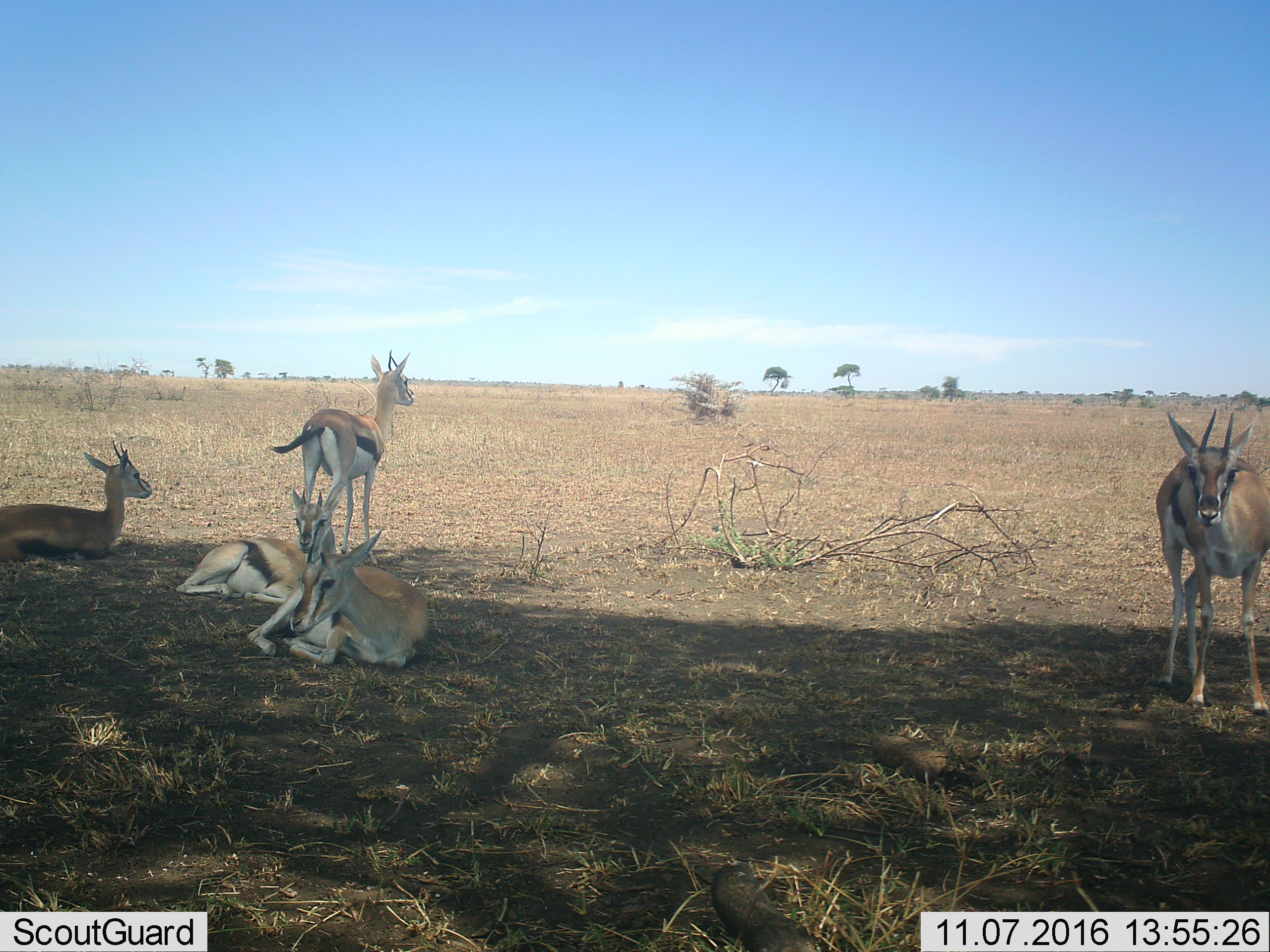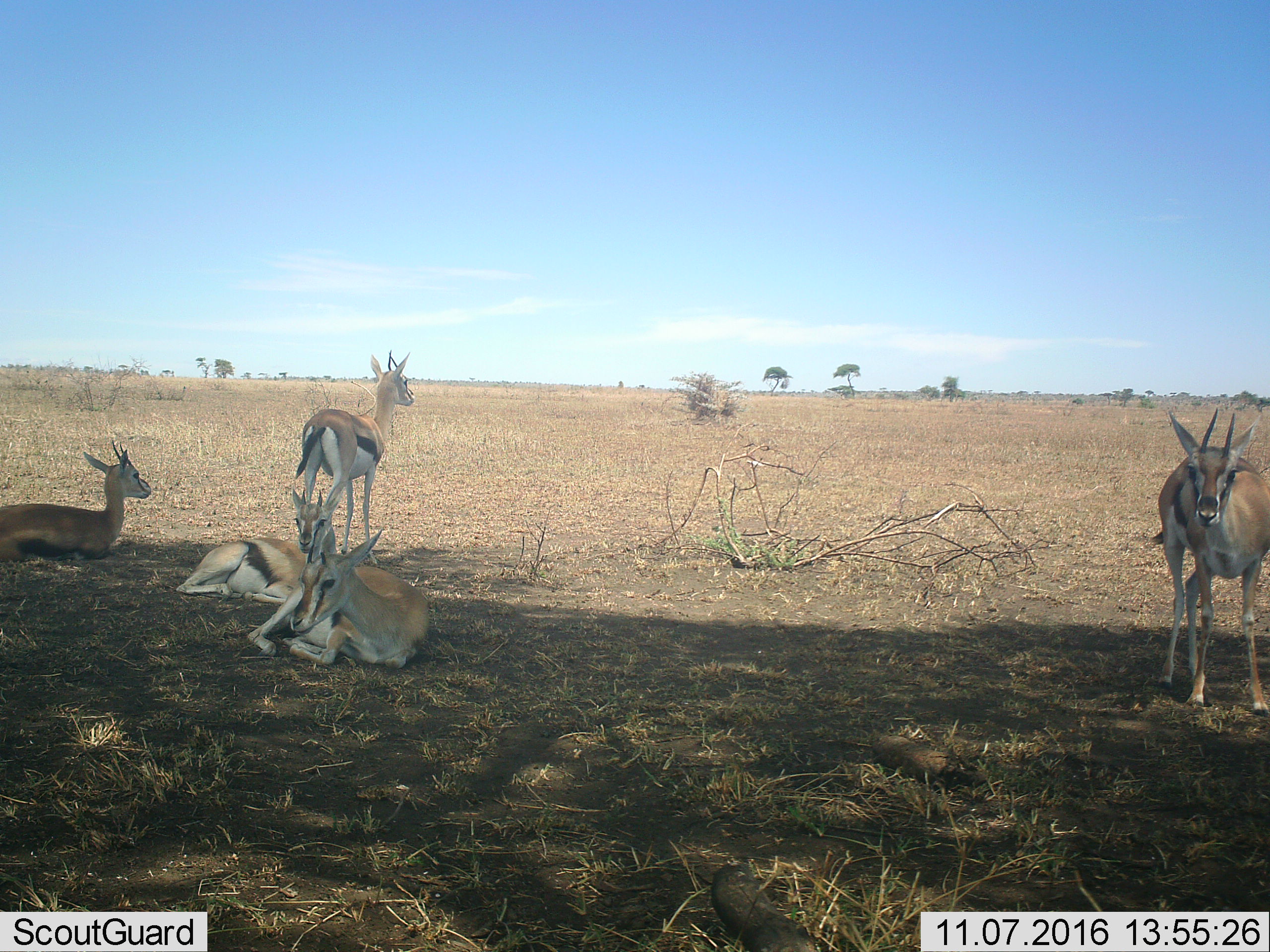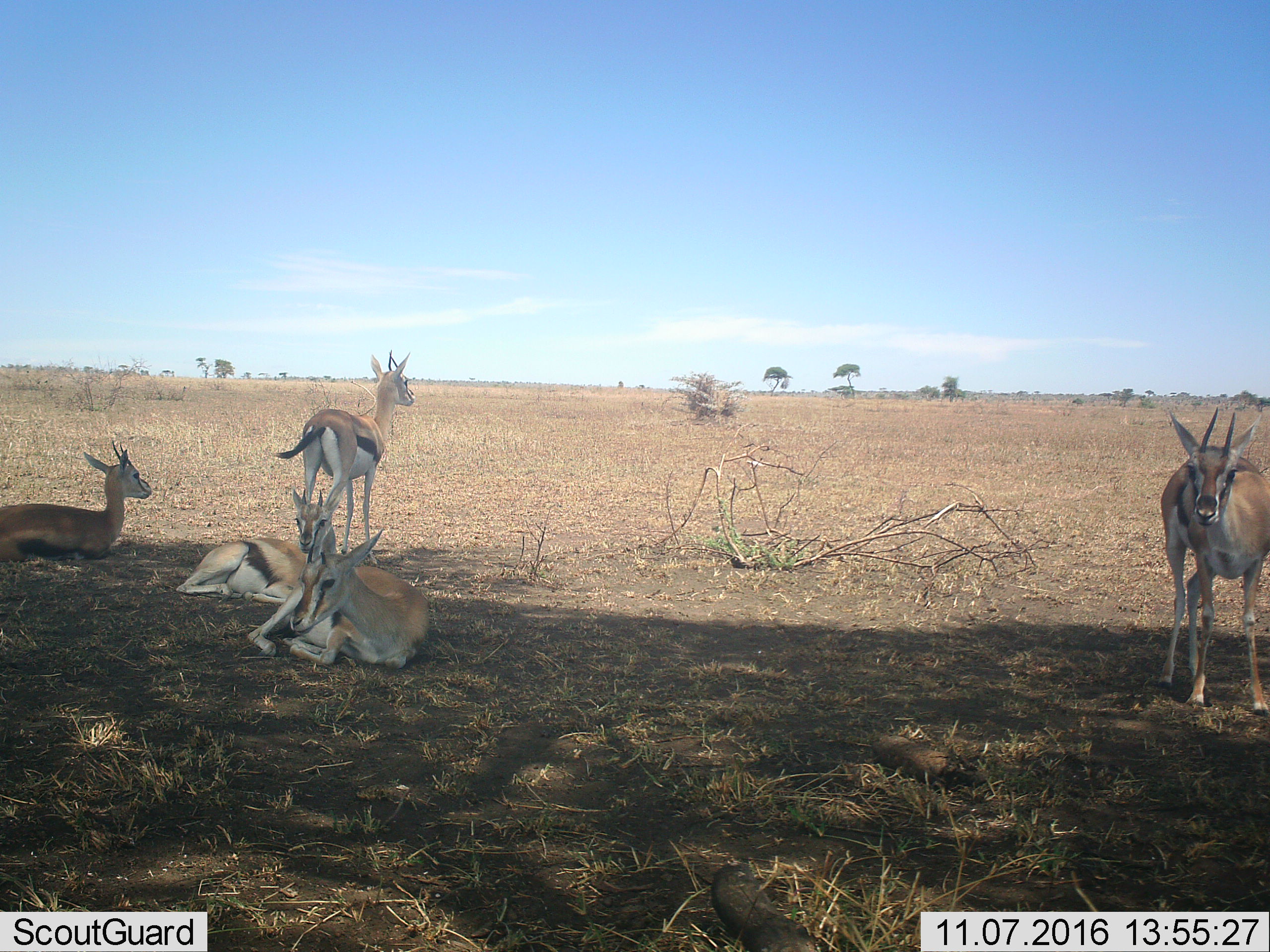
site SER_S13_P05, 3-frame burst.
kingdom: Animalia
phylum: Chordata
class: Mammalia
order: Artiodactyla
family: Bovidae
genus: Eudorcas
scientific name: Eudorcas thomsonii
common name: thomson's gazelle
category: gazellethomsons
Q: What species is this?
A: Gazellethomsons (thomson's gazelle) (Eudorcas thomsonii).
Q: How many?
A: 5.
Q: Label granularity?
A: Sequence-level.